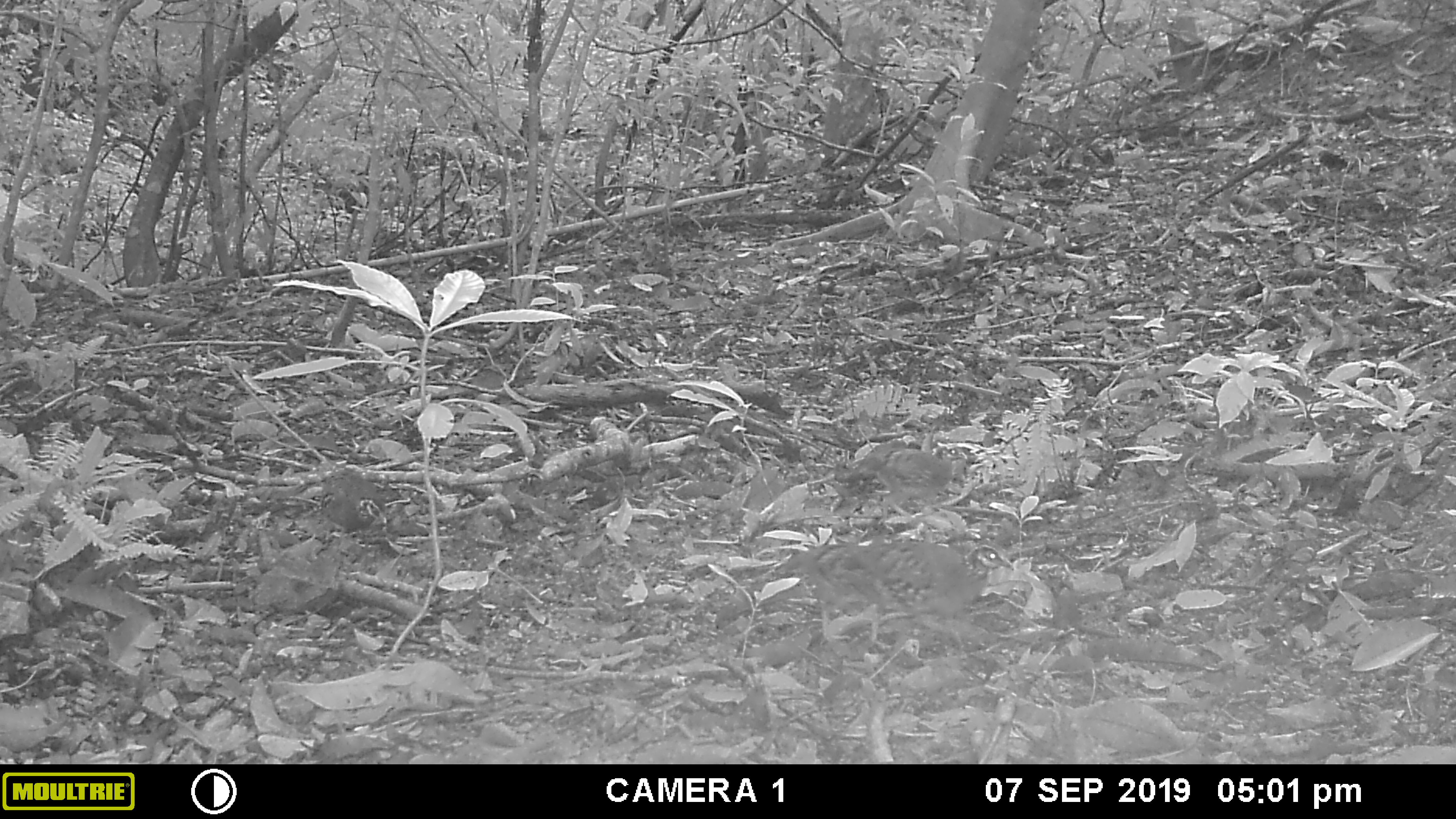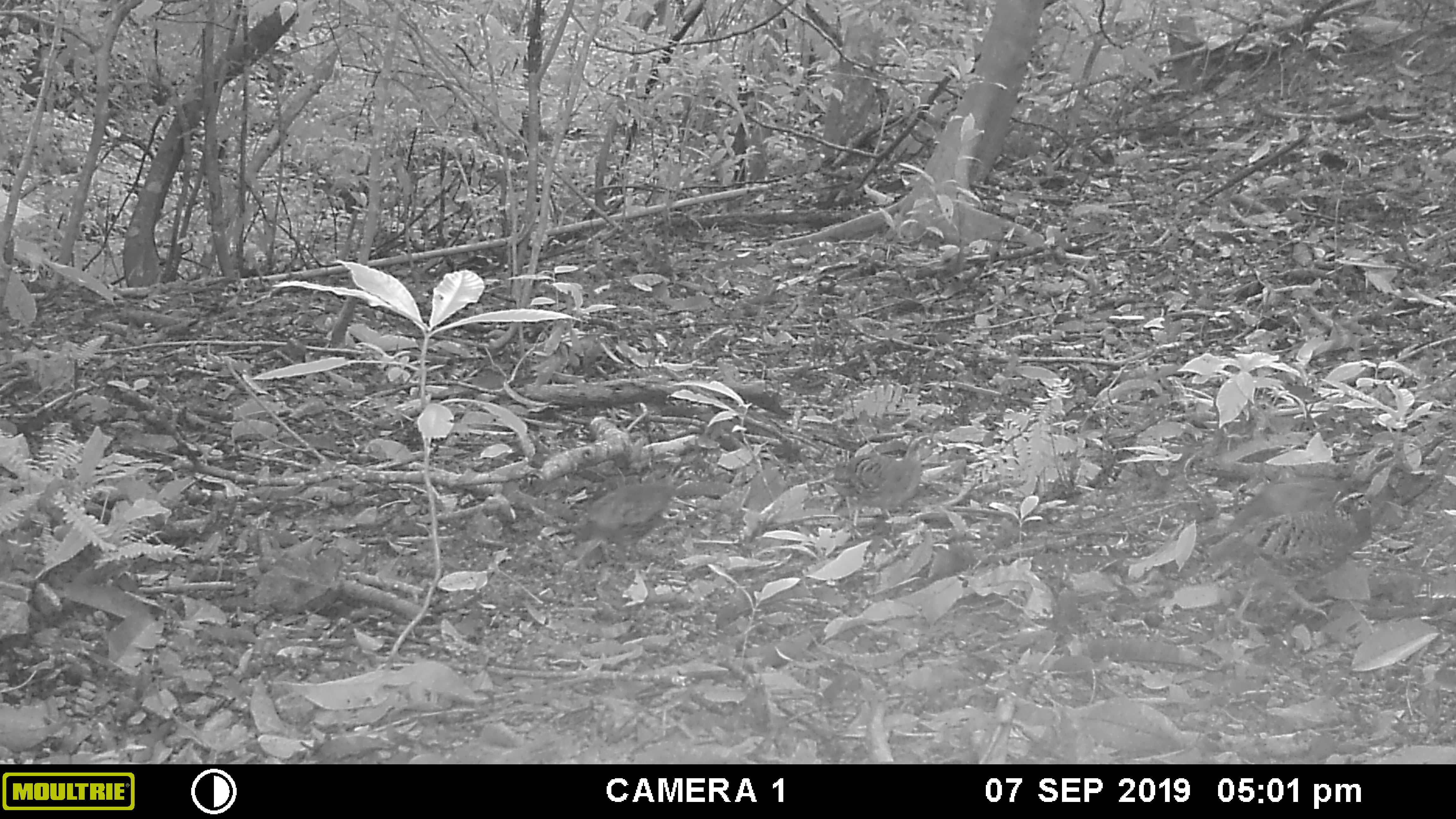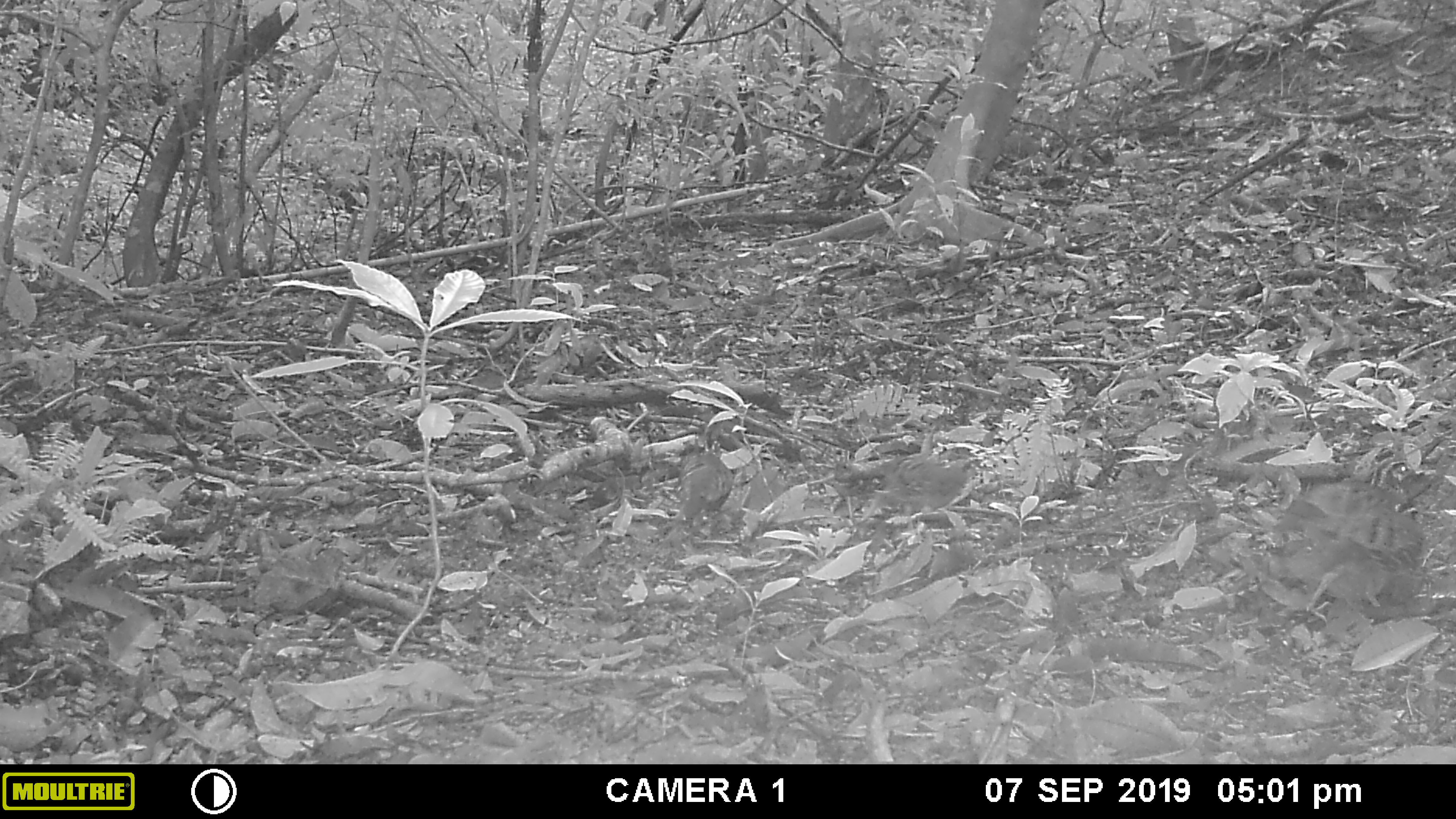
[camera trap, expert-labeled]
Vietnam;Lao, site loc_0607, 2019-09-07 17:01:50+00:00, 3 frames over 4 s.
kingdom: Animalia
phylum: Chordata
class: Aves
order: Galliformes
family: Phasianidae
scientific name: Phasianidae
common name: partridge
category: unidentified partridge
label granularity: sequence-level